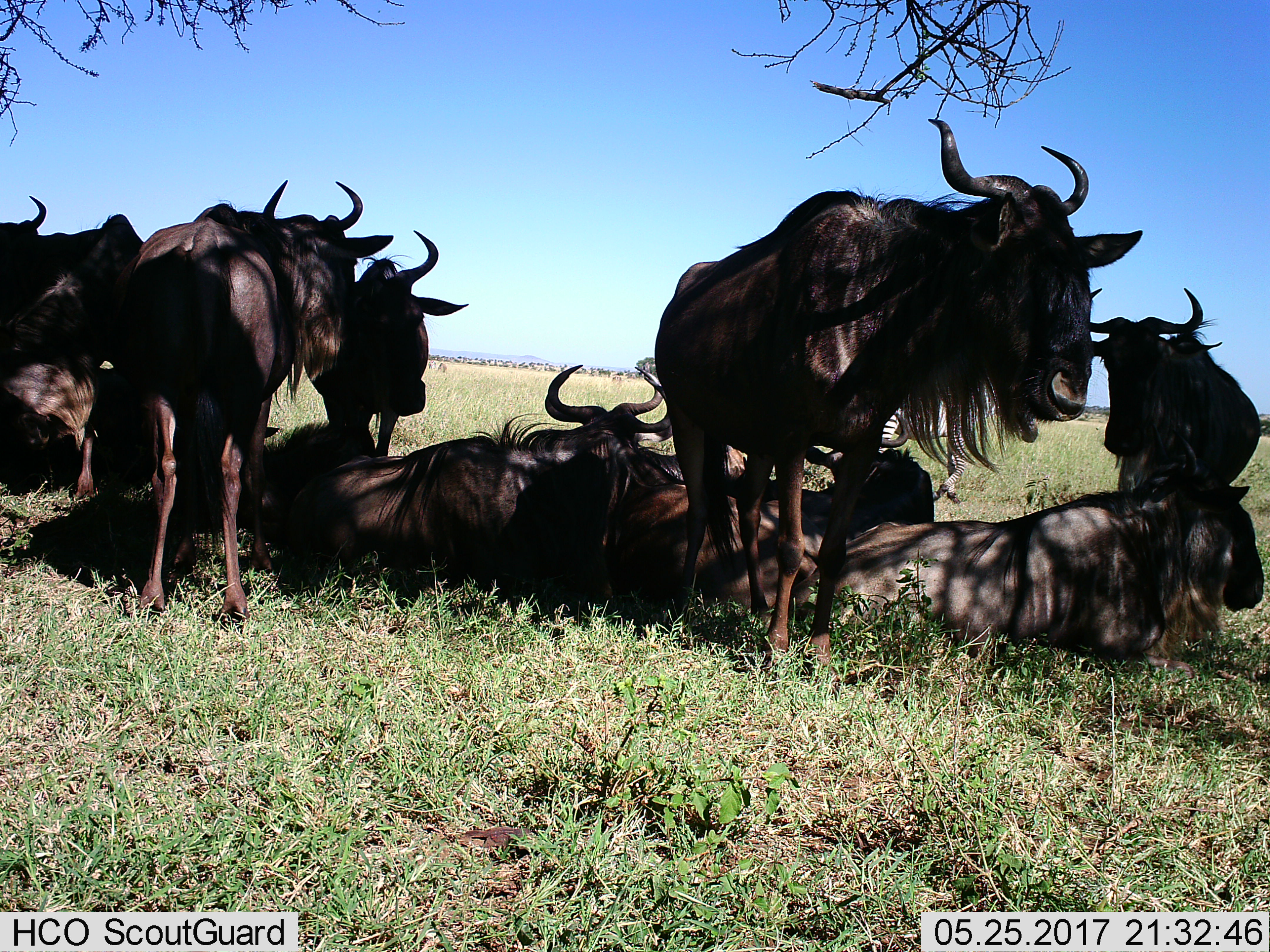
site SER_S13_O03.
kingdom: Animalia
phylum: Chordata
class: Mammalia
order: Artiodactyla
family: Bovidae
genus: Connochaetes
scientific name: Connochaetes taurinus taurinus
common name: blue wildebeest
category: wildebeestblue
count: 10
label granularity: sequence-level